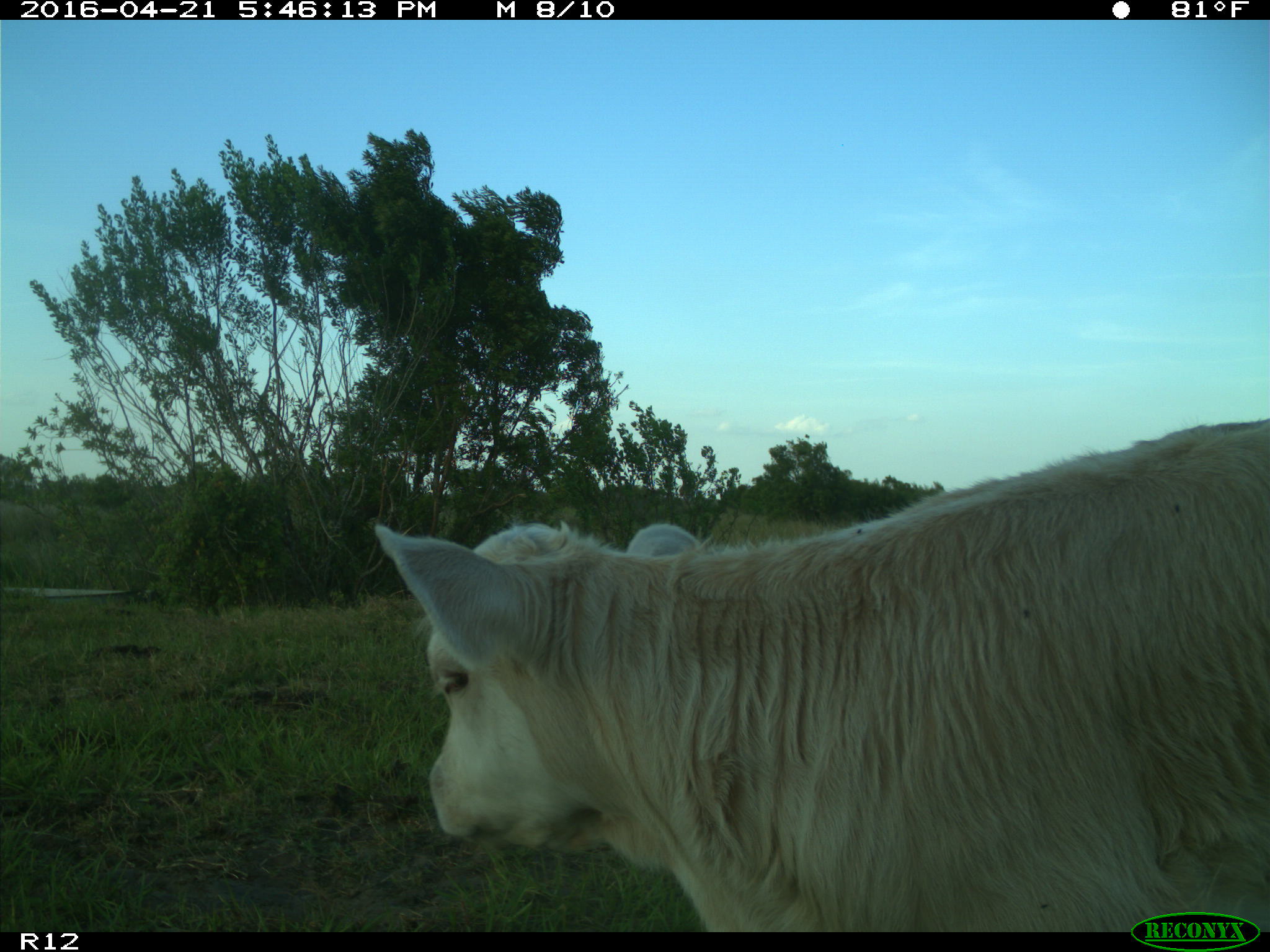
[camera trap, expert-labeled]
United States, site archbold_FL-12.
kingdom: Animalia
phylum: Chordata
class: Mammalia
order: Artiodactyla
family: Bovidae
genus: Bos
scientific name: Bos taurus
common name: domestic cow